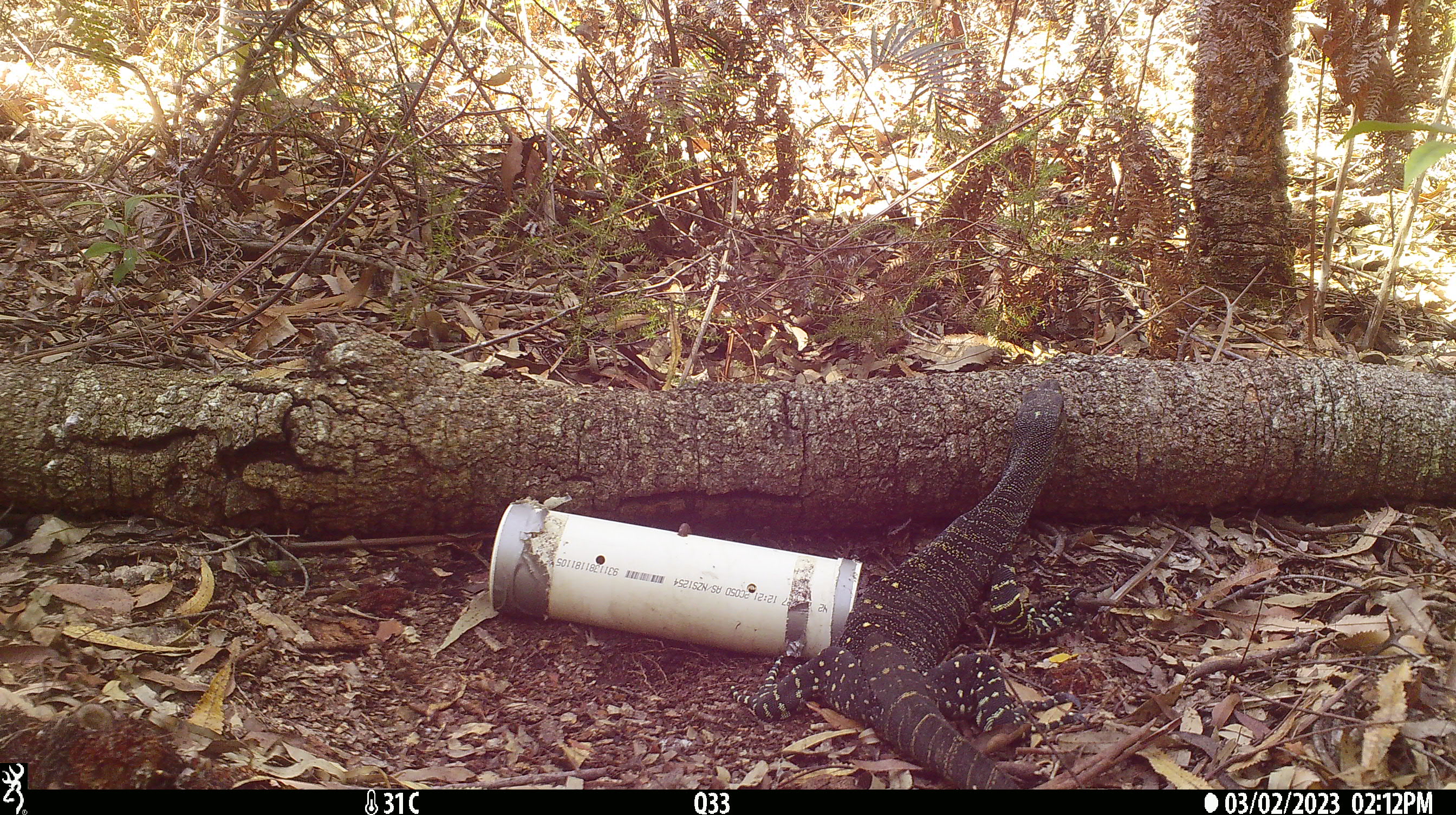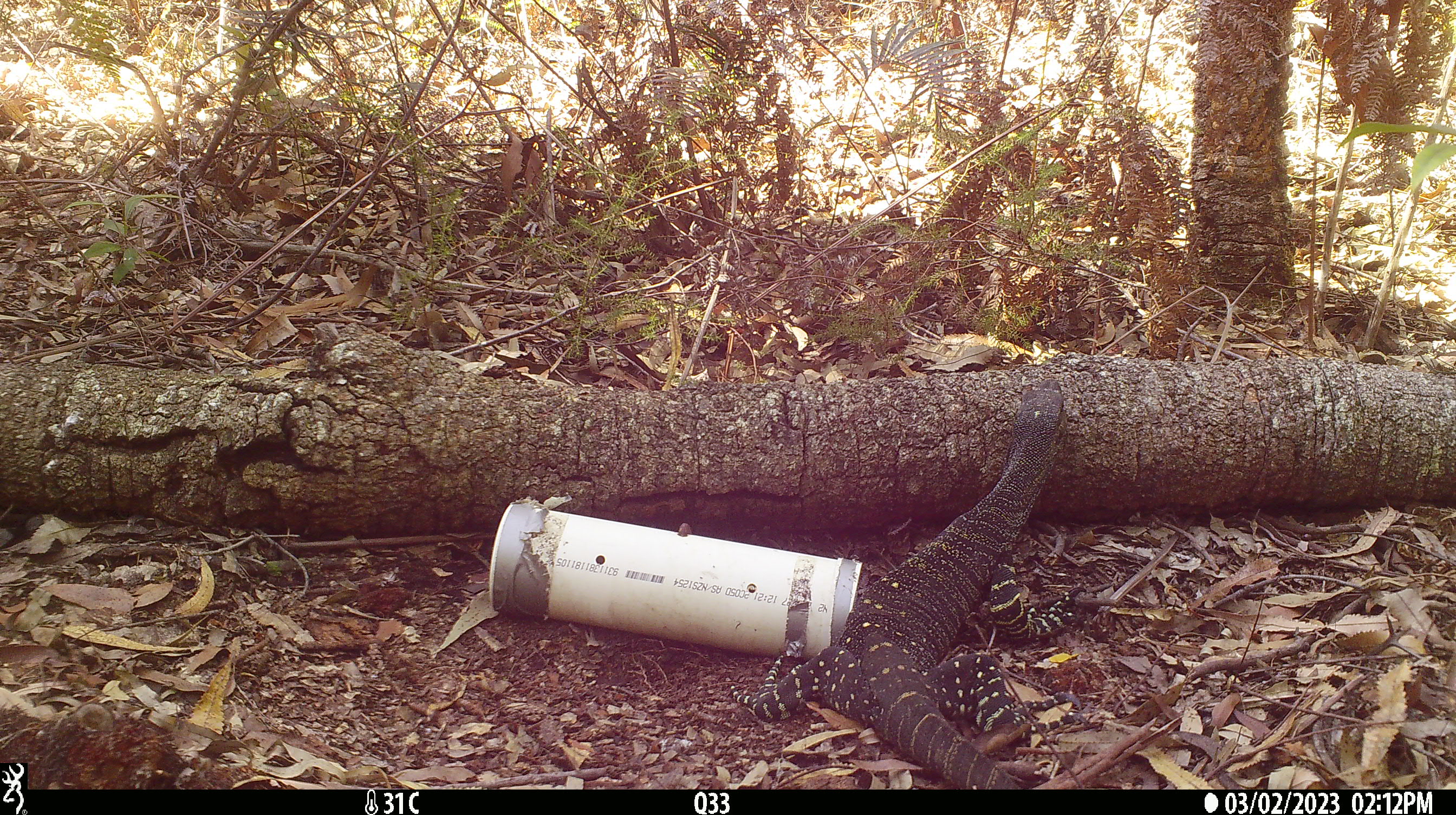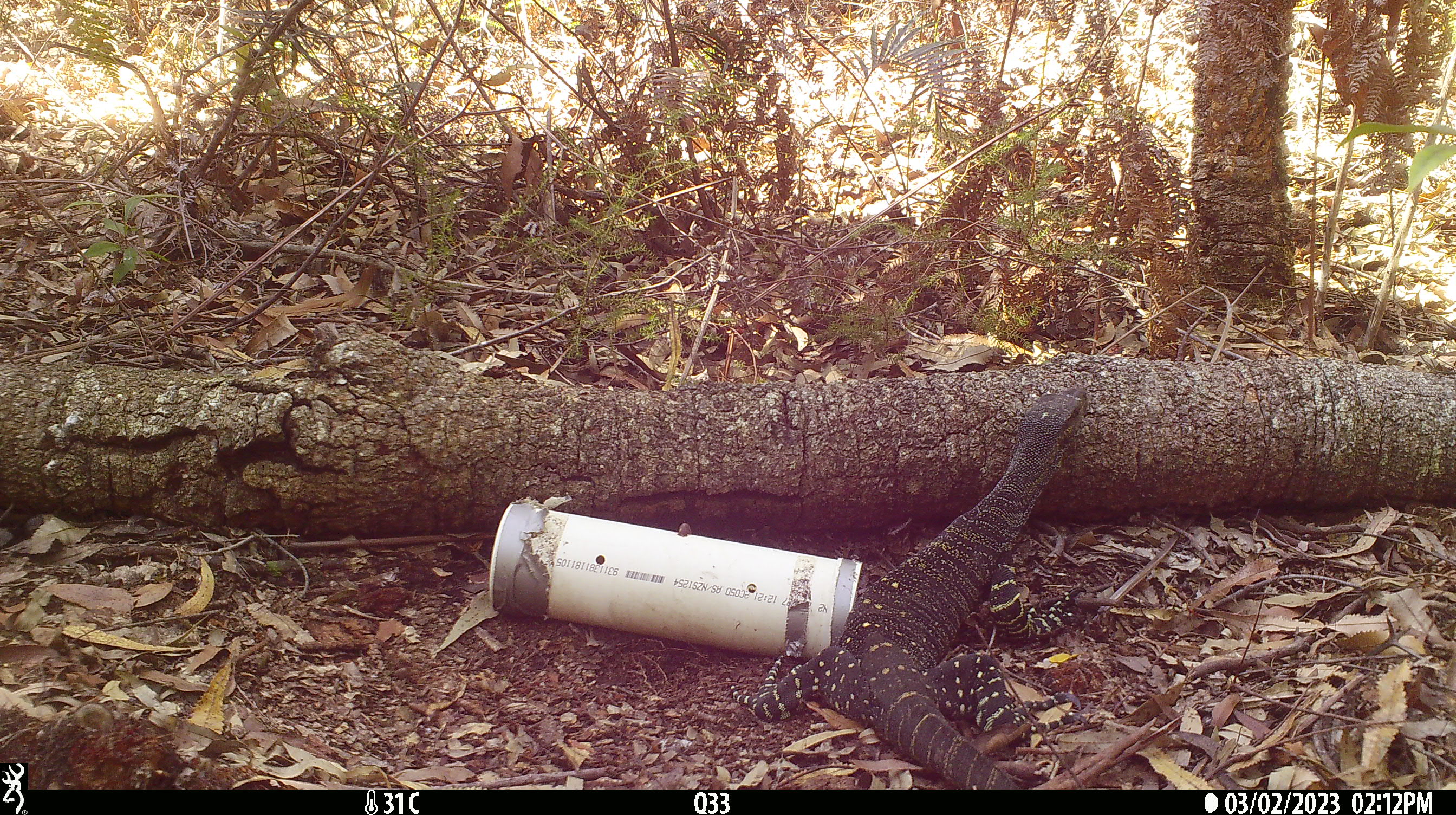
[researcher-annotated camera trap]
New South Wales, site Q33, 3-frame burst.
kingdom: Animalia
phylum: Chordata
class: Reptilia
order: Squamata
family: Varanidae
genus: Varanus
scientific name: Varanus varius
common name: lace monitor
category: goanna